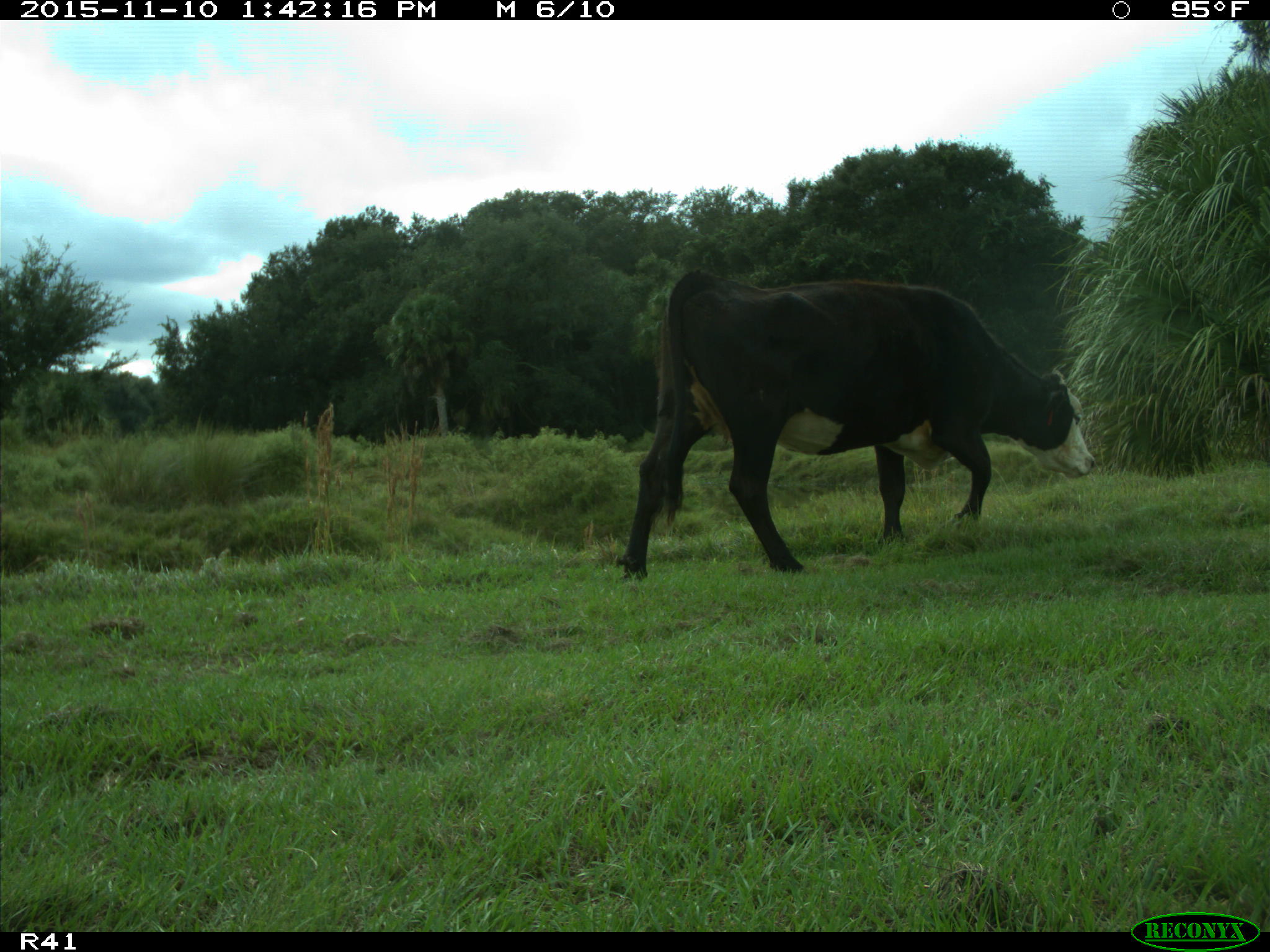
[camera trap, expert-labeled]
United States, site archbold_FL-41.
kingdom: Animalia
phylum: Chordata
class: Mammalia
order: Artiodactyla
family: Bovidae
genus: Bos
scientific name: Bos taurus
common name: domestic cow